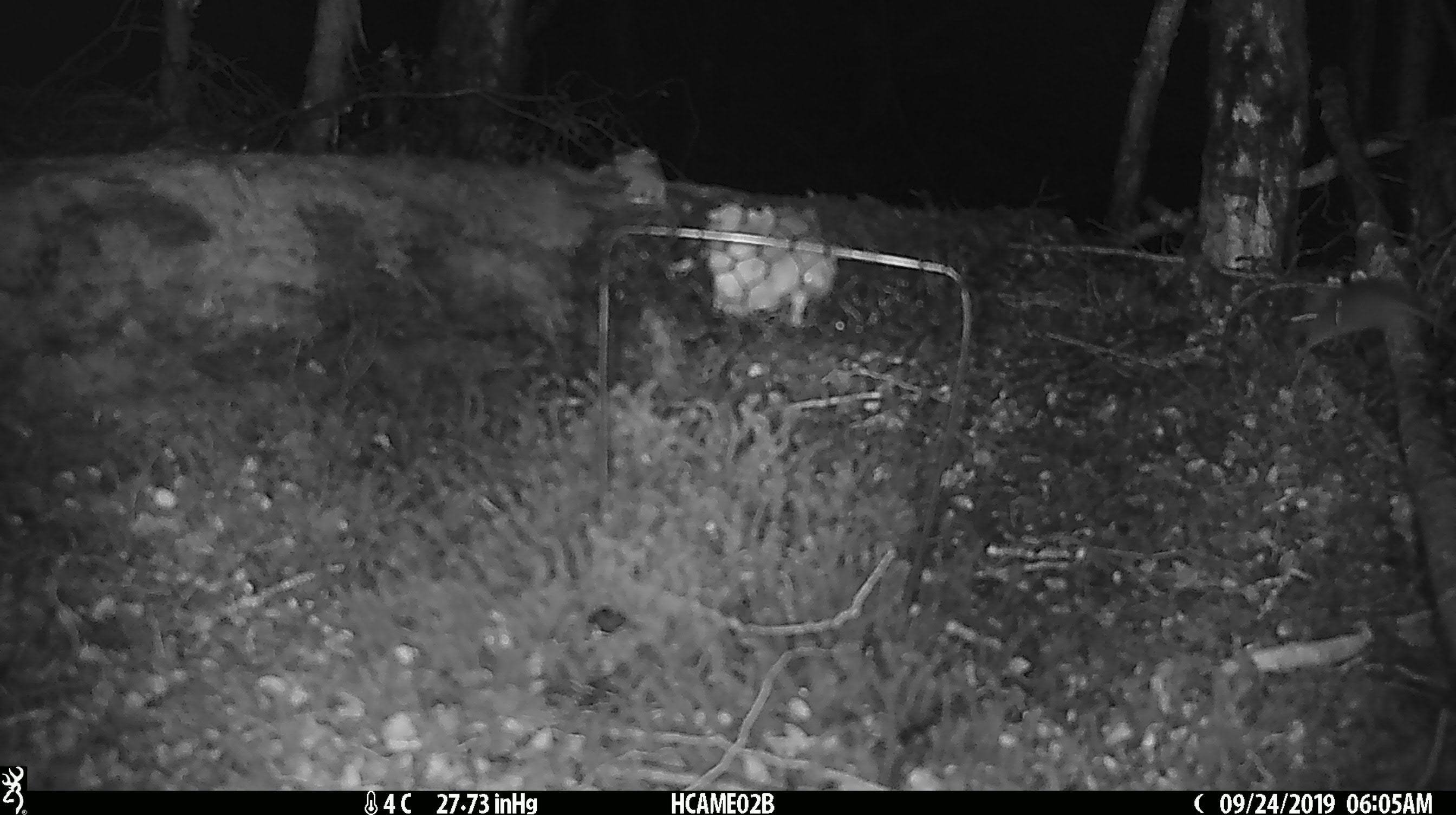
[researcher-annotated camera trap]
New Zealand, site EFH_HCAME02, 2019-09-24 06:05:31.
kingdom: Animalia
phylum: Chordata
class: Mammalia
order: Rodentia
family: Muridae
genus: Mus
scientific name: Mus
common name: mouse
Mouse (Mus).